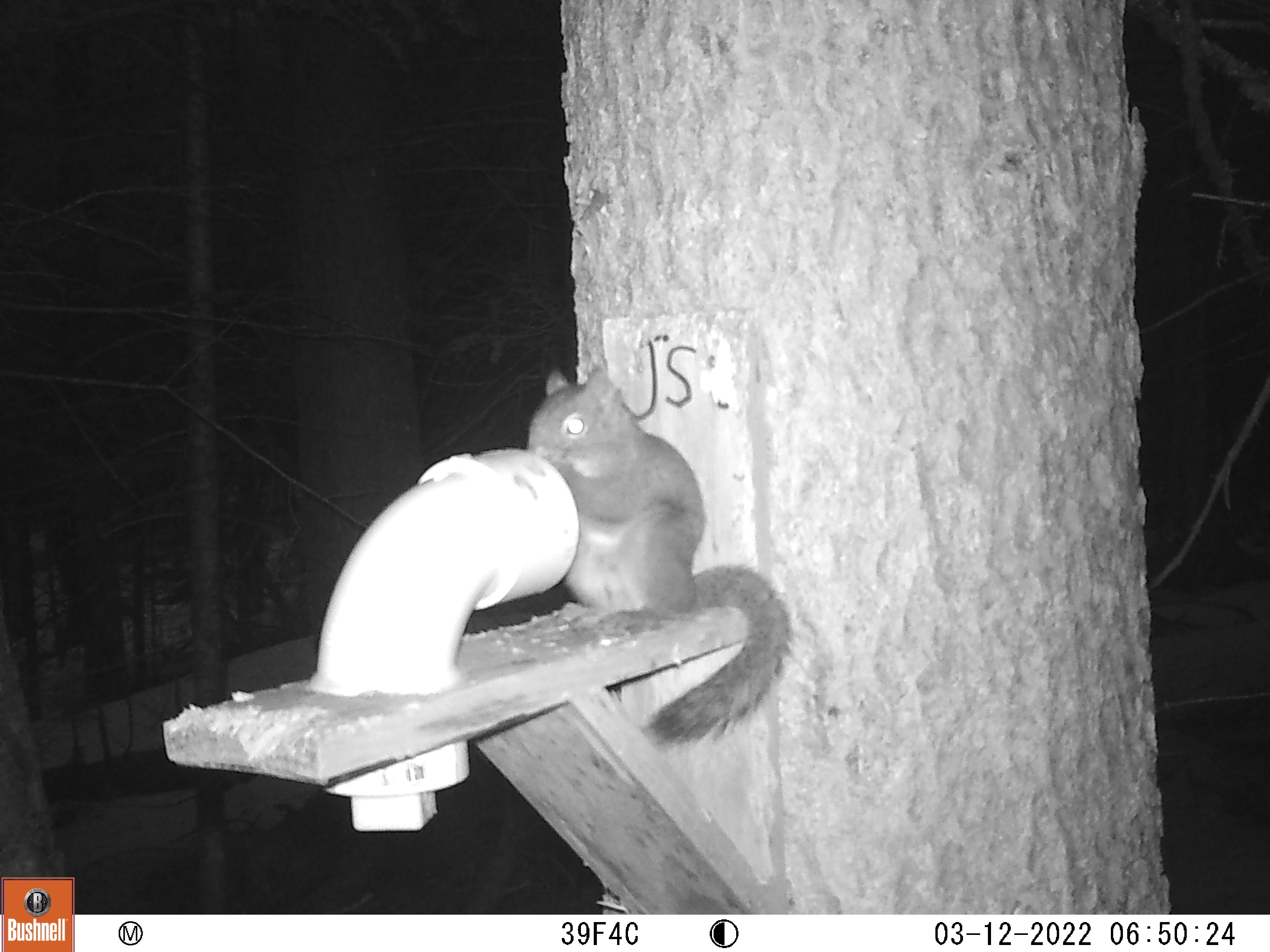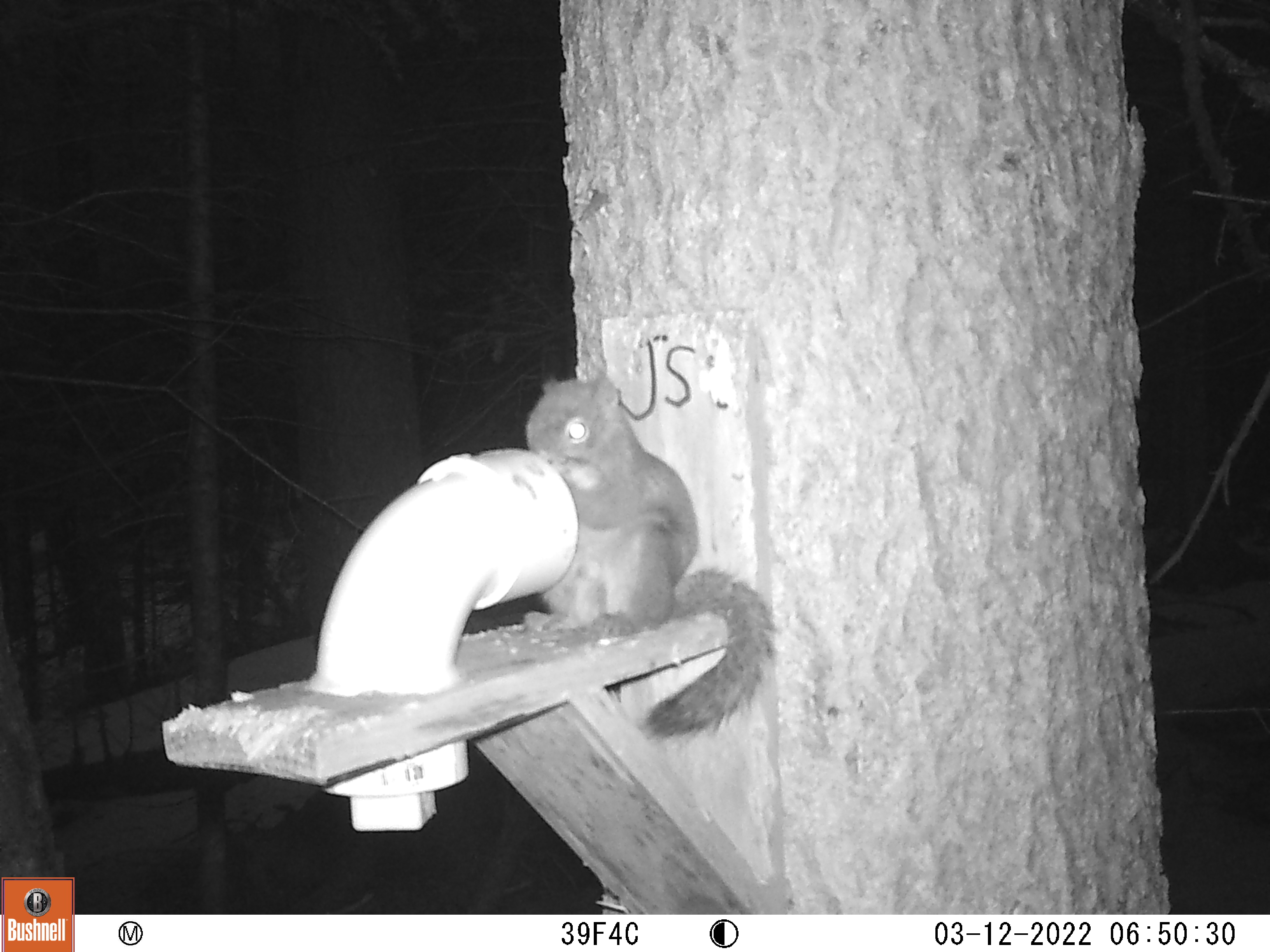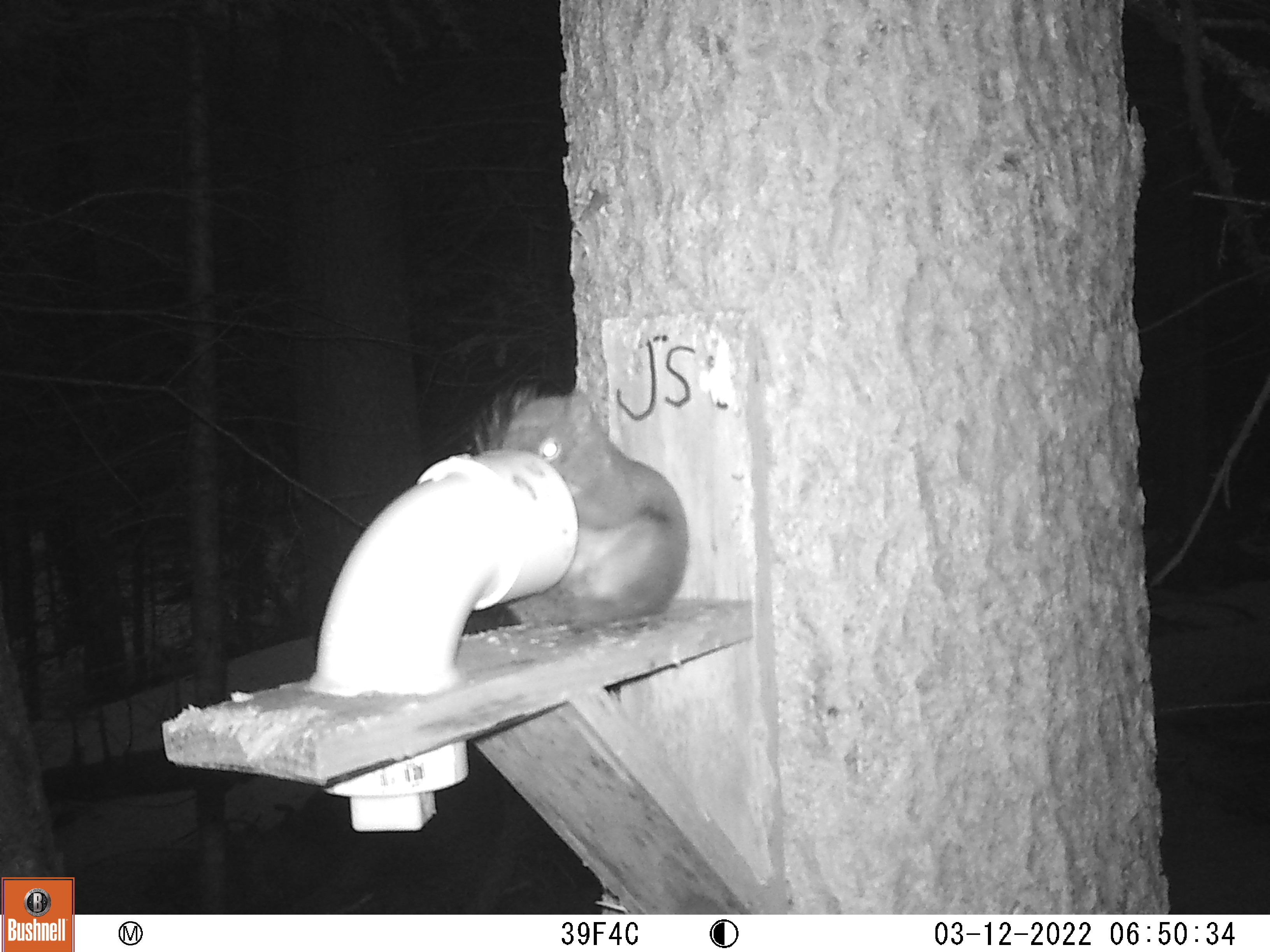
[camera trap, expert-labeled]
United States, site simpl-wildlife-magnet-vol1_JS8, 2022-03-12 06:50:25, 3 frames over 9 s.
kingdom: Animalia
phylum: Chordata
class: Mammalia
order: Rodentia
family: Sciuridae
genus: Tamiasciurus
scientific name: Tamiasciurus hudsonicus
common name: red squirrel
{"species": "red squirrel (Tamiasciurus hudsonicus)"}